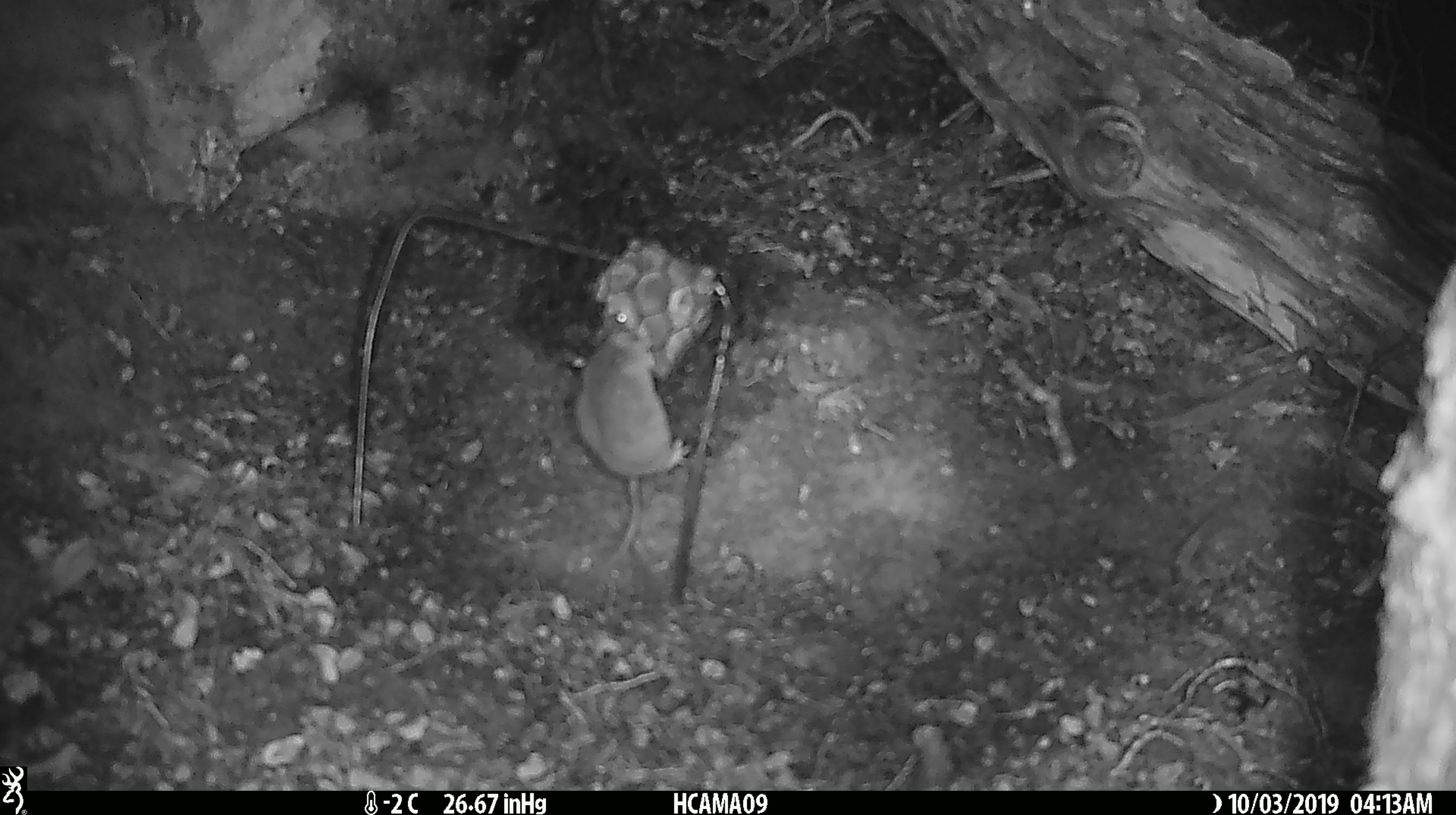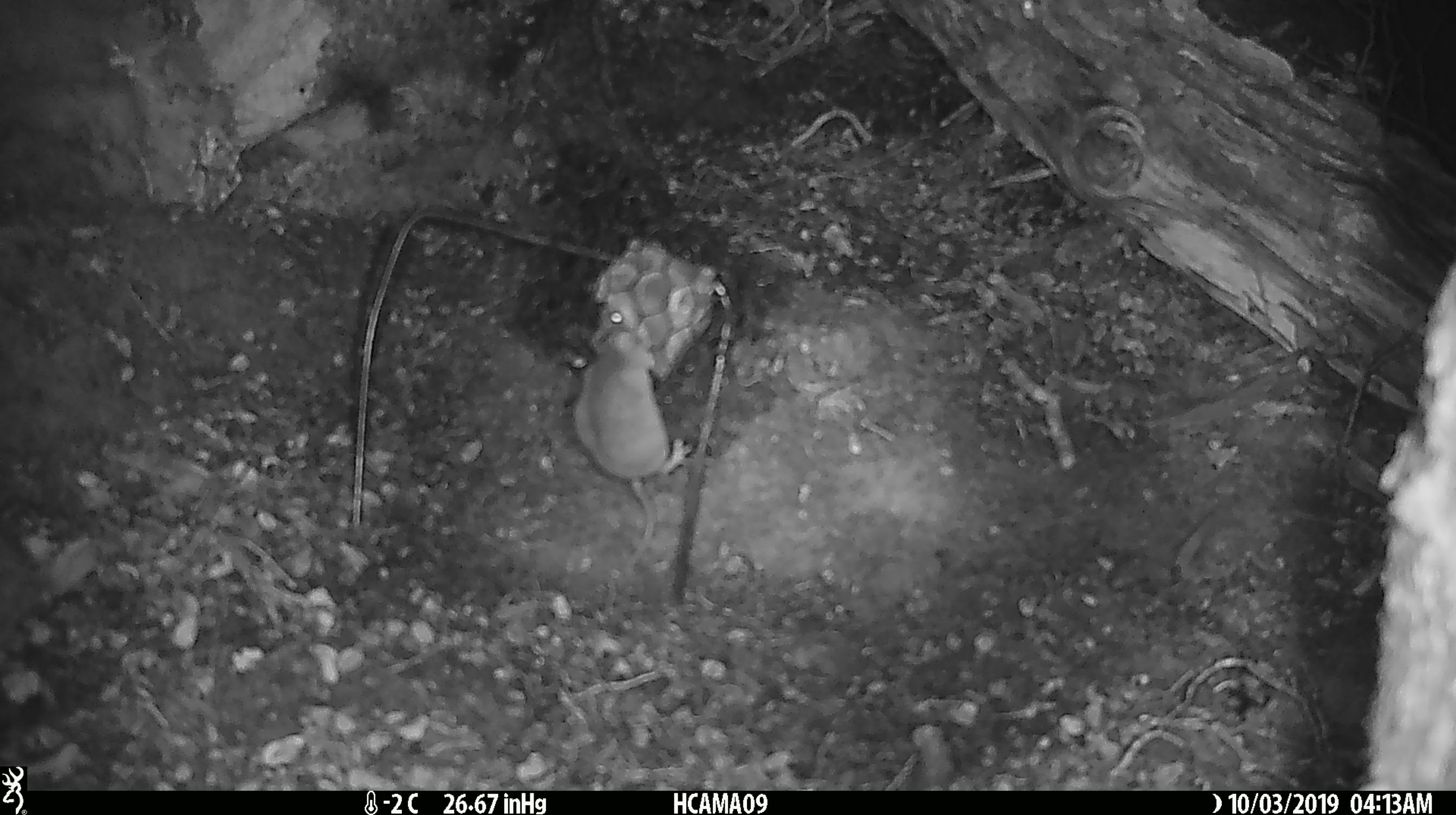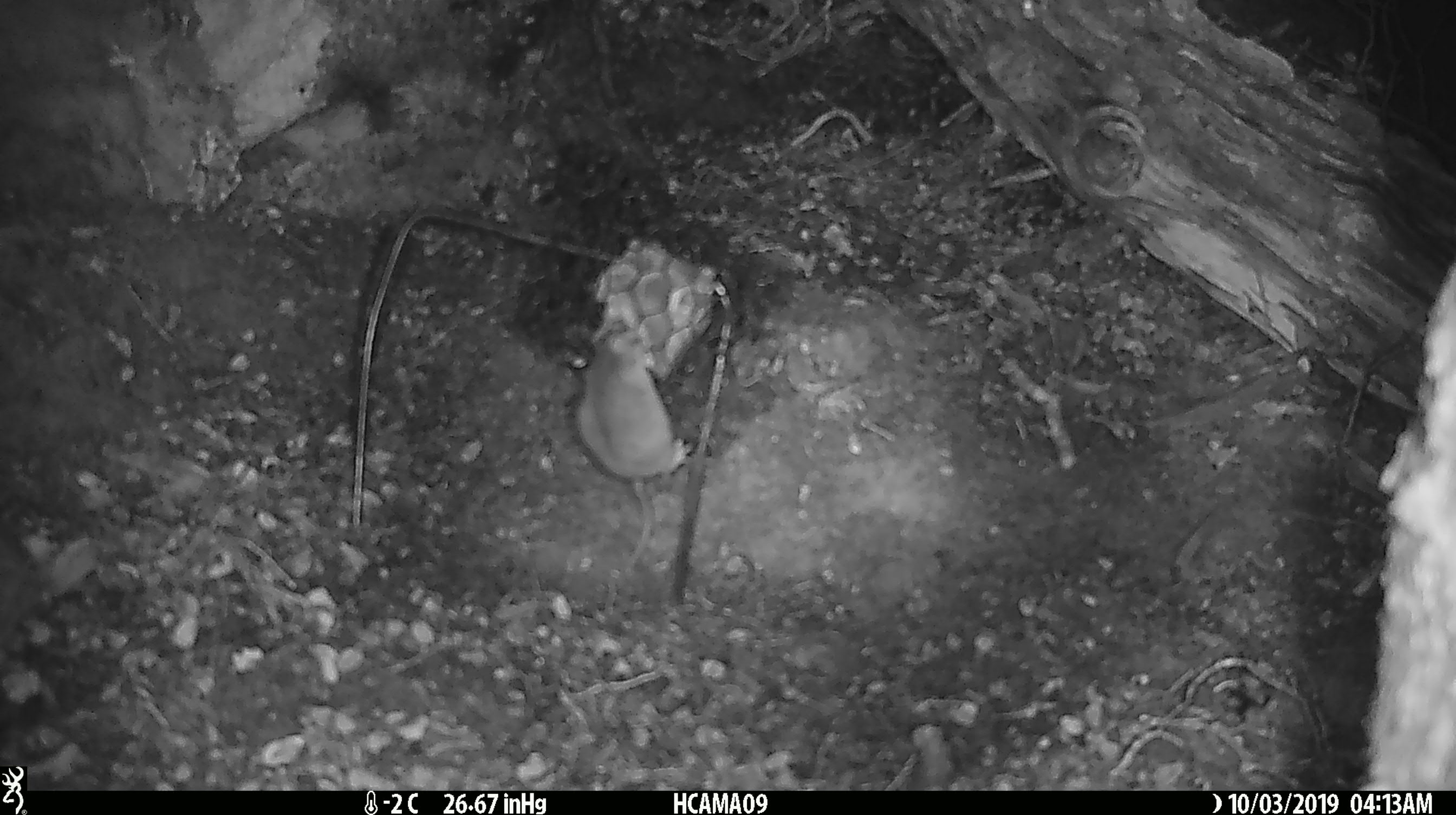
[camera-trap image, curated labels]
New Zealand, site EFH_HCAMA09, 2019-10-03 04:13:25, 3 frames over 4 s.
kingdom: Animalia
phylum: Chordata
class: Mammalia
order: Rodentia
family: Muridae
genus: Mus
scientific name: Mus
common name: mouse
Mouse (Mus).